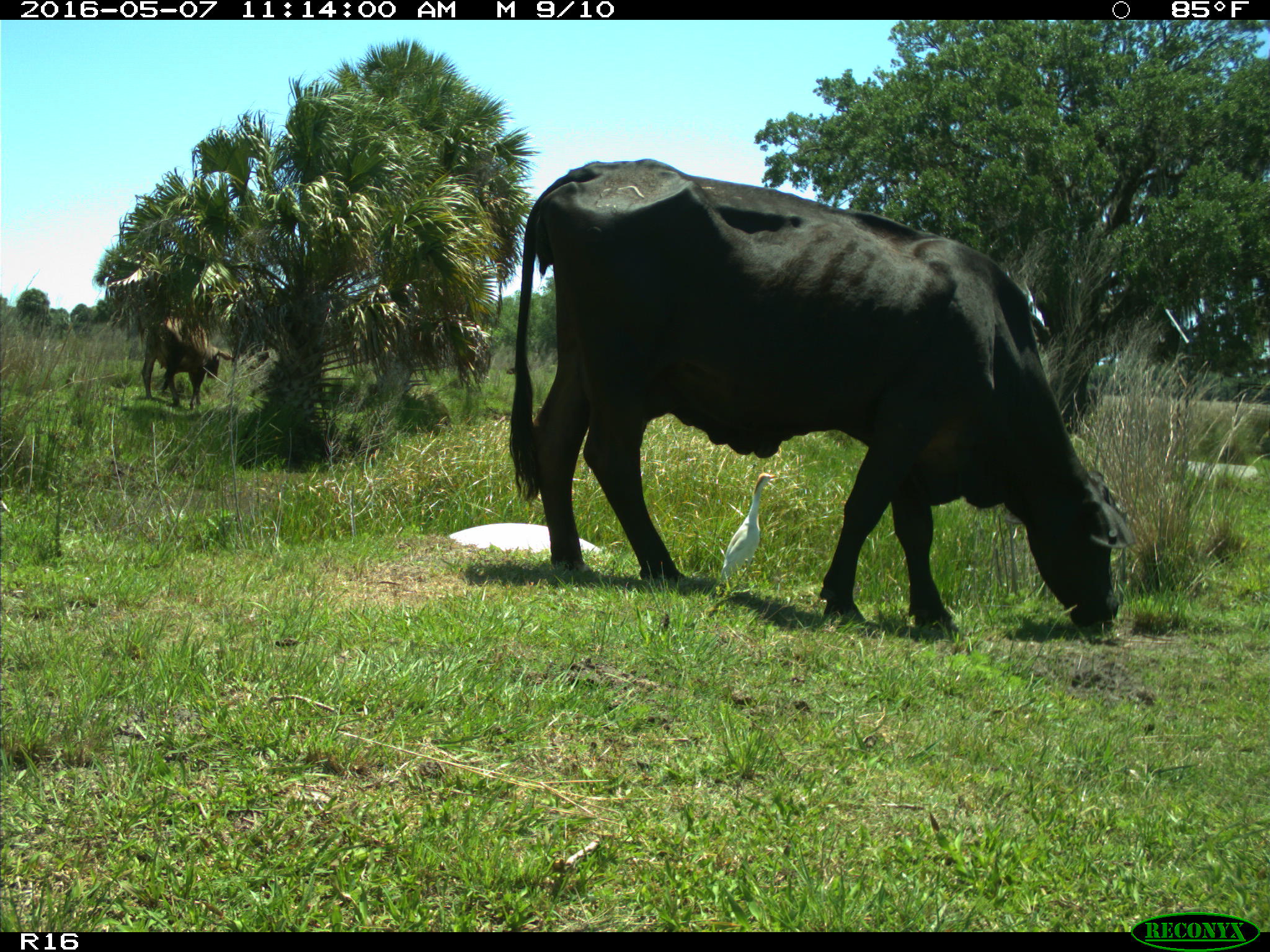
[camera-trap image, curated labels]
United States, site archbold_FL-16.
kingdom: Animalia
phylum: Chordata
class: Mammalia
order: Artiodactyla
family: Bovidae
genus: Bos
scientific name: Bos taurus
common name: domestic cow